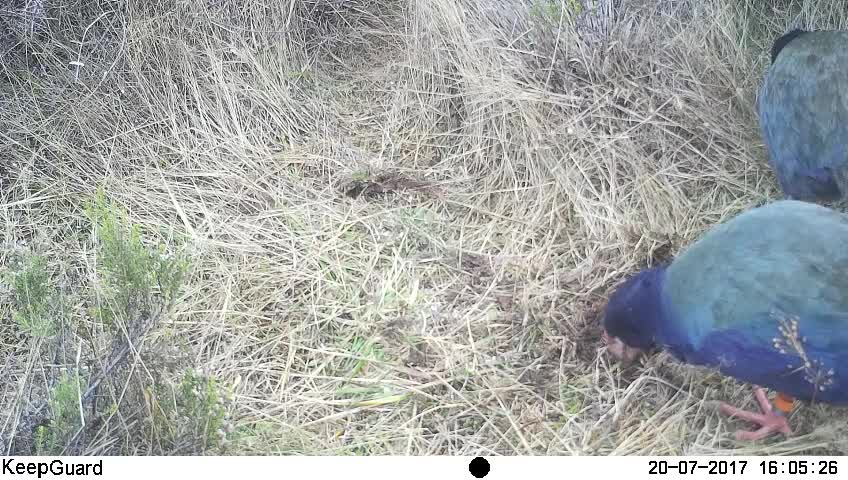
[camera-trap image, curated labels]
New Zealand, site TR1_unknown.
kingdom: Animalia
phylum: Chordata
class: Aves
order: Gruiformes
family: Rallidae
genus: Porphyrio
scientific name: Porphyrio mantelli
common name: takahe